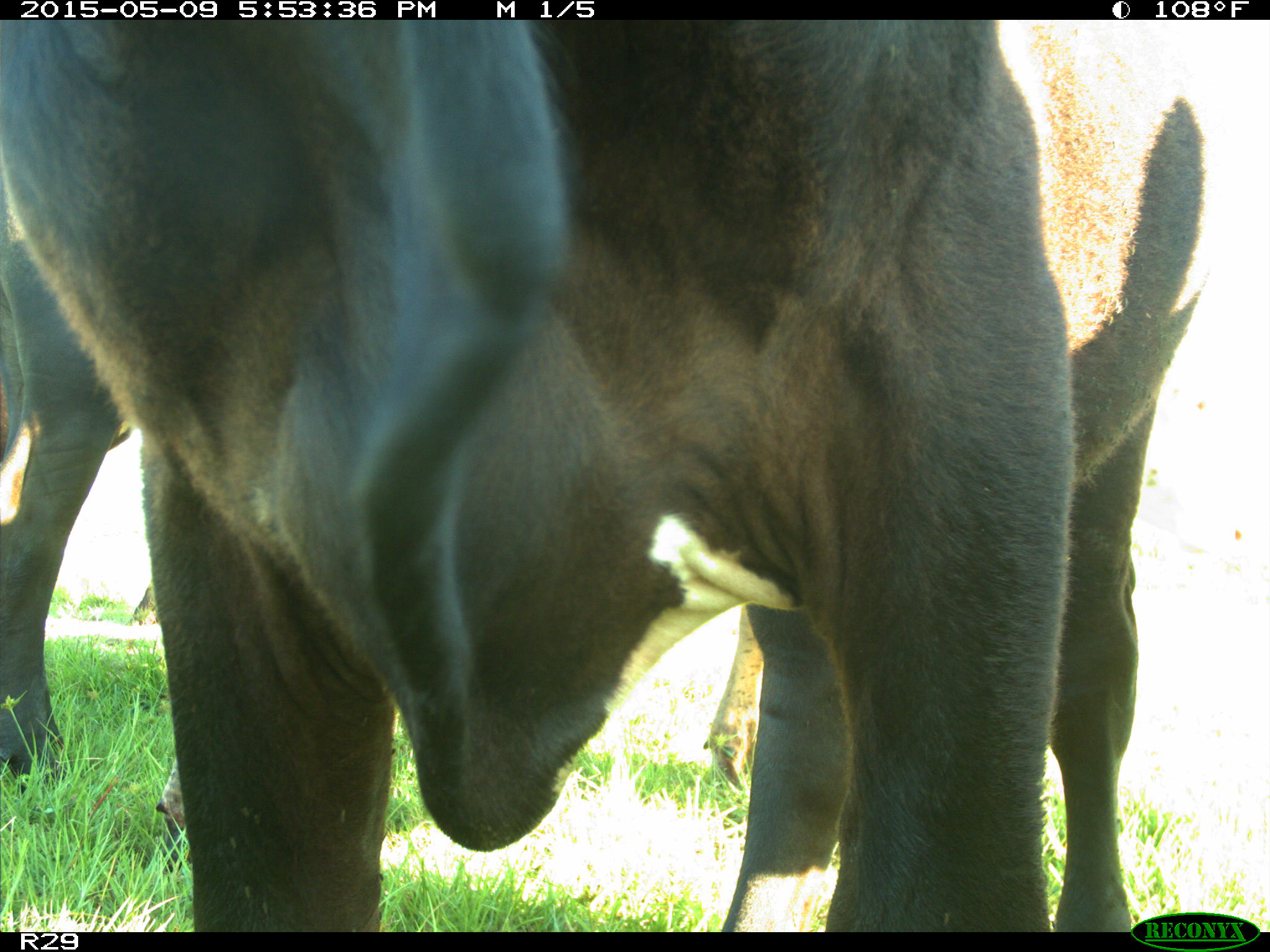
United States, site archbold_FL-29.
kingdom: Animalia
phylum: Chordata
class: Mammalia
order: Artiodactyla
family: Bovidae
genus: Bos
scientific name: Bos taurus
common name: domestic cow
Bos taurus (domestic cow).